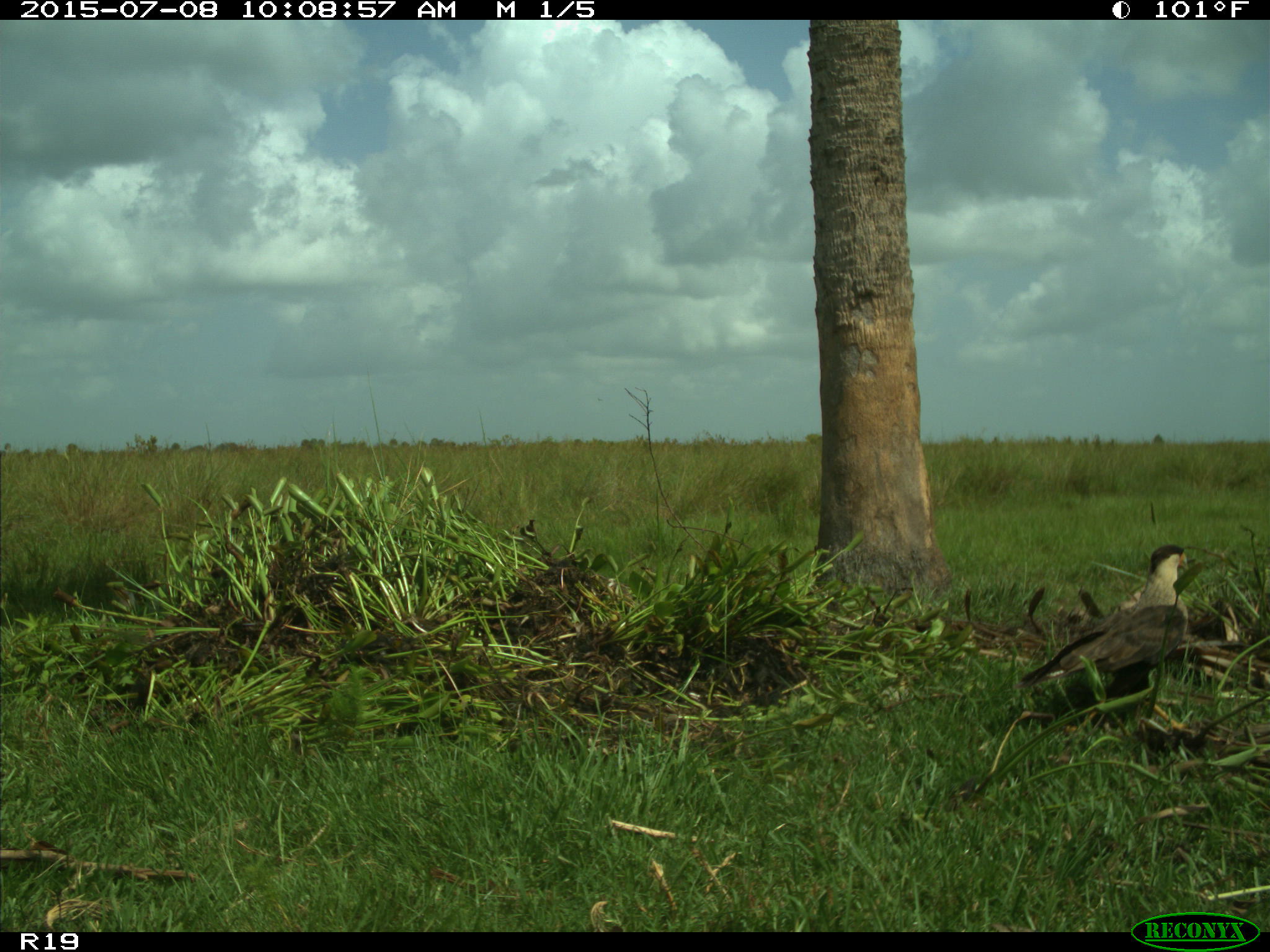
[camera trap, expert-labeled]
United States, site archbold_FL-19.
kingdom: Animalia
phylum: Chordata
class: Aves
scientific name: Aves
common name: birds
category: unidentified bird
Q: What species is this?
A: Unidentified bird (birds) (Aves).